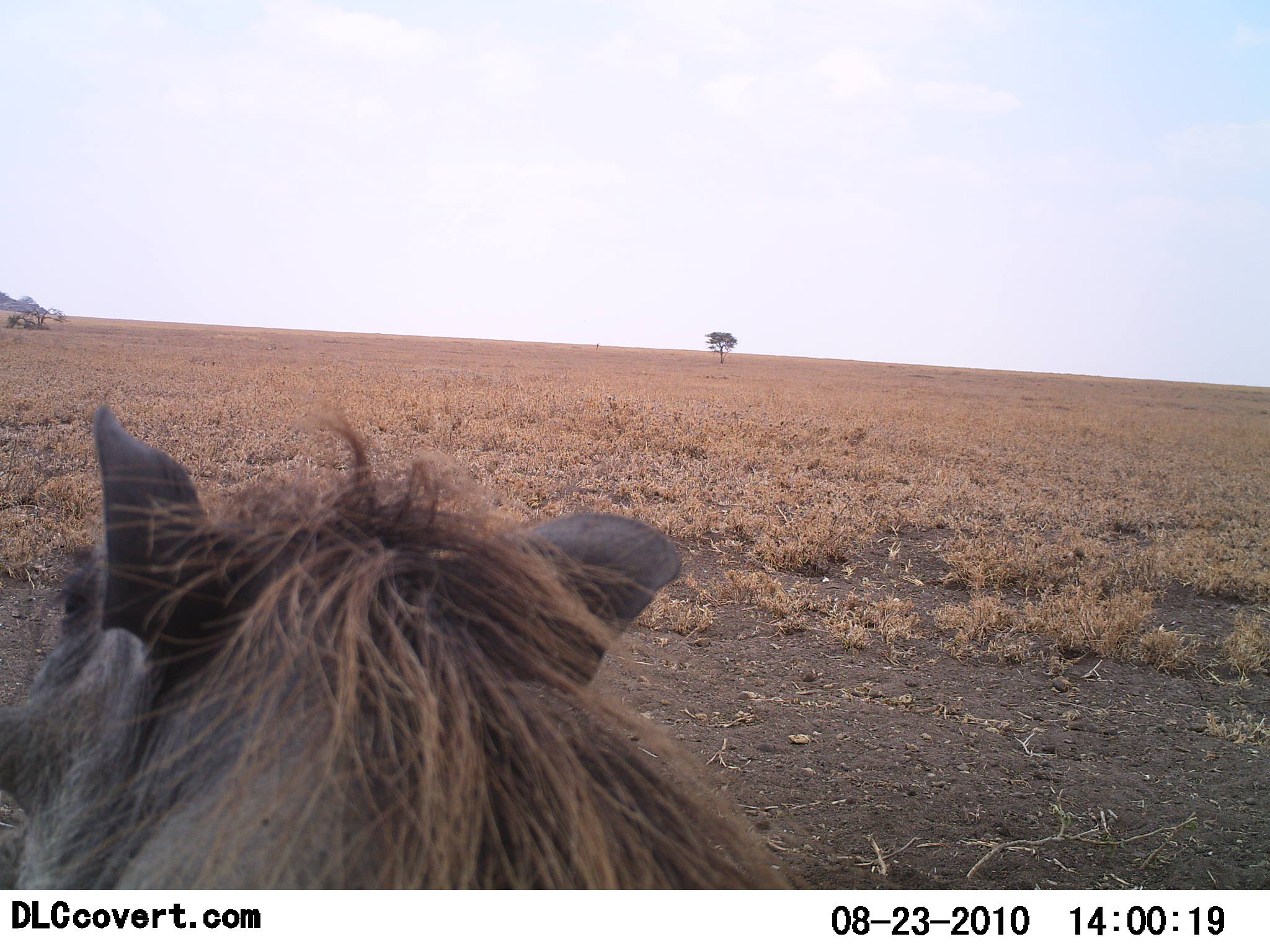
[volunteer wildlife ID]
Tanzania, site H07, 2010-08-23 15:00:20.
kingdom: Animalia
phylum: Chordata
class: Mammalia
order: Artiodactyla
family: Suidae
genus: Phacochoerus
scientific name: Phacochoerus africanus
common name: warthog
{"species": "warthog (Phacochoerus africanus)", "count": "1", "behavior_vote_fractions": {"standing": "87%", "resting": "7%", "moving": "7%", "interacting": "0%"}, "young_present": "0%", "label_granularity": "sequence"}